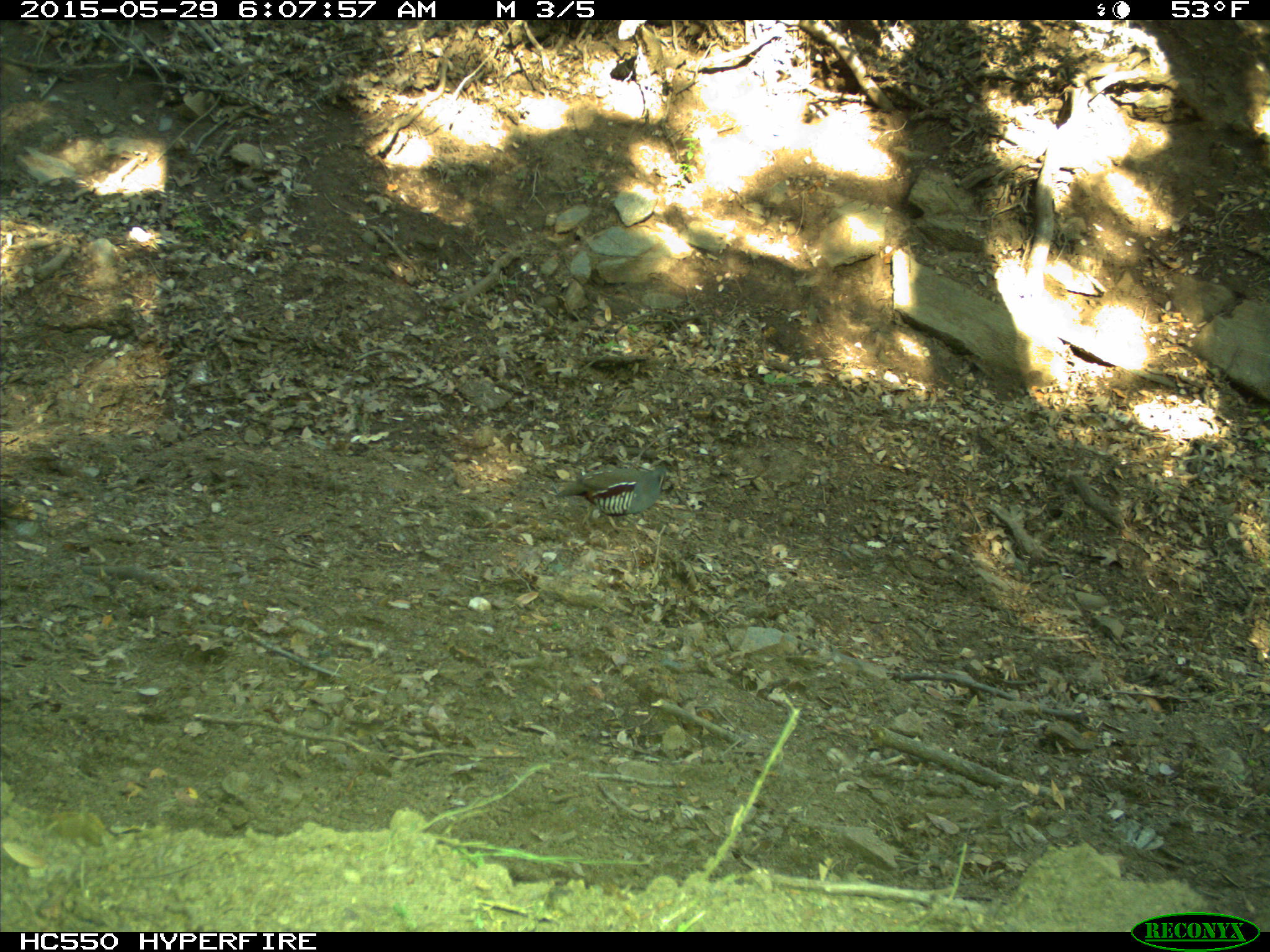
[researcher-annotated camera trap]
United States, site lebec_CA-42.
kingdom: Animalia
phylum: Chordata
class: Aves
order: Galliformes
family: Odontophoridae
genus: Callipepla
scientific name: Callipepla californica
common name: california quail